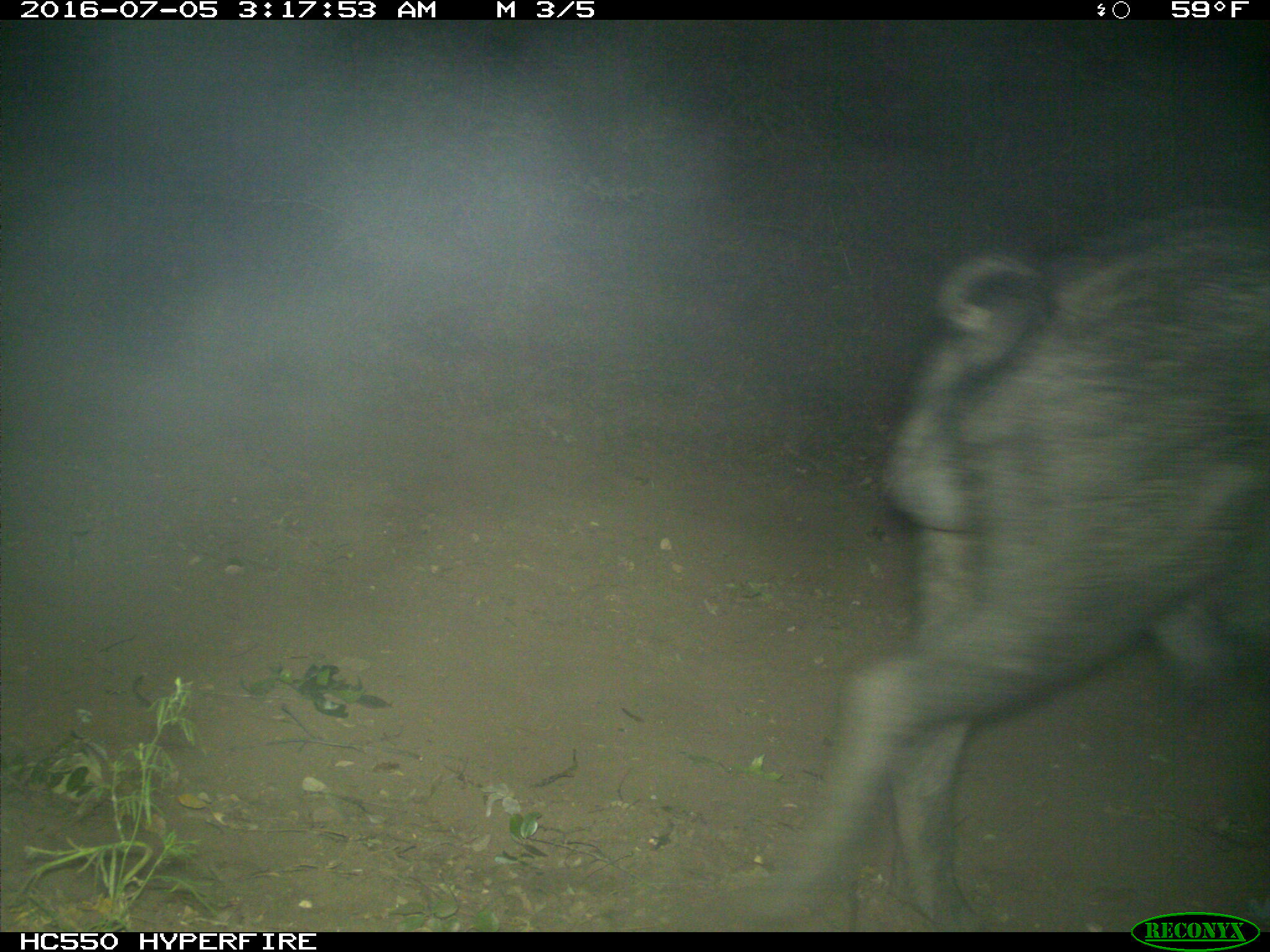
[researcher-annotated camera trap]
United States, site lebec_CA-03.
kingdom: Animalia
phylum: Chordata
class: Mammalia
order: Artiodactyla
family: Suidae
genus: Sus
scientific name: Sus scrofa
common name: wild boar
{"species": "Sus scrofa (wild boar)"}